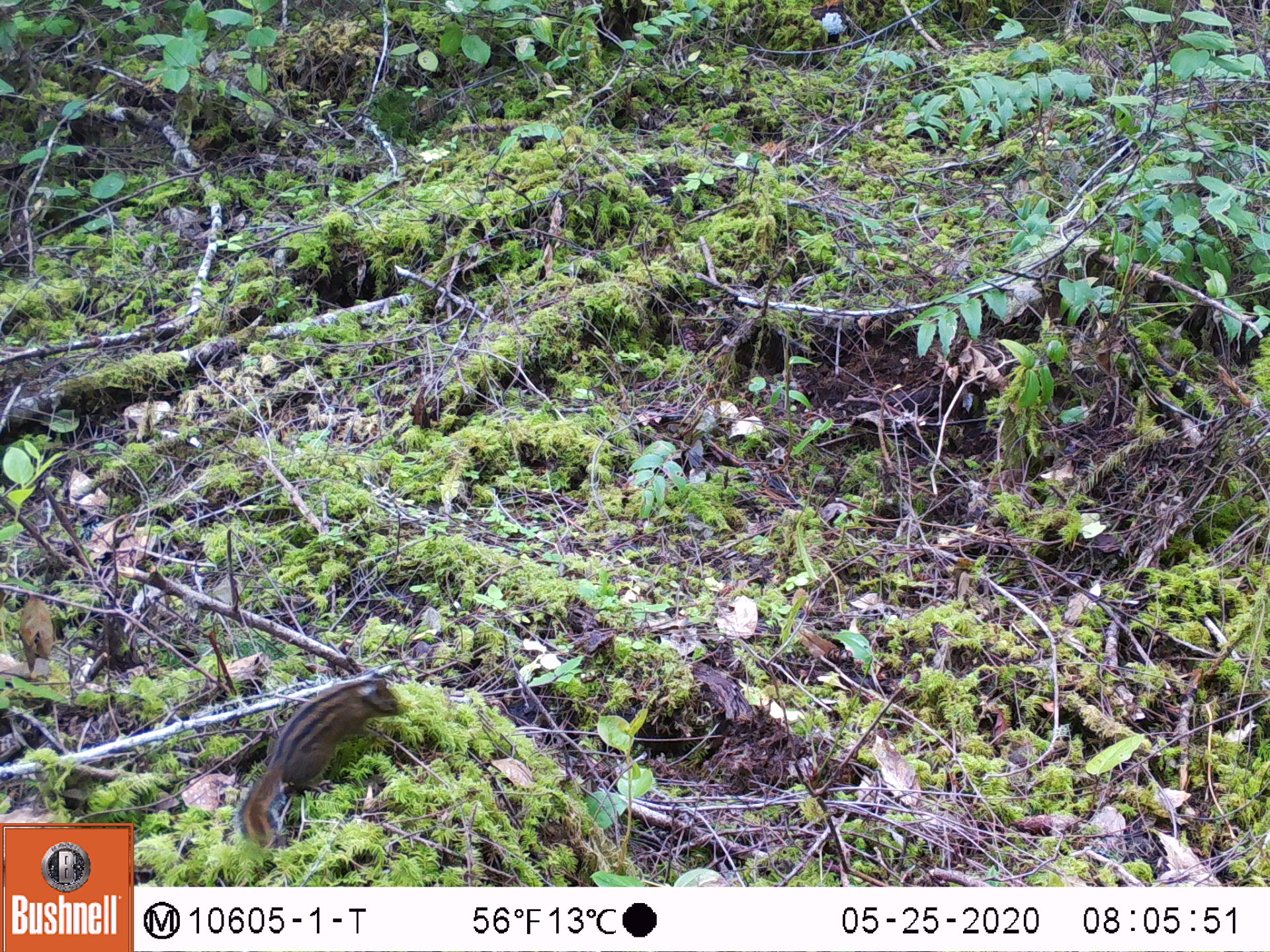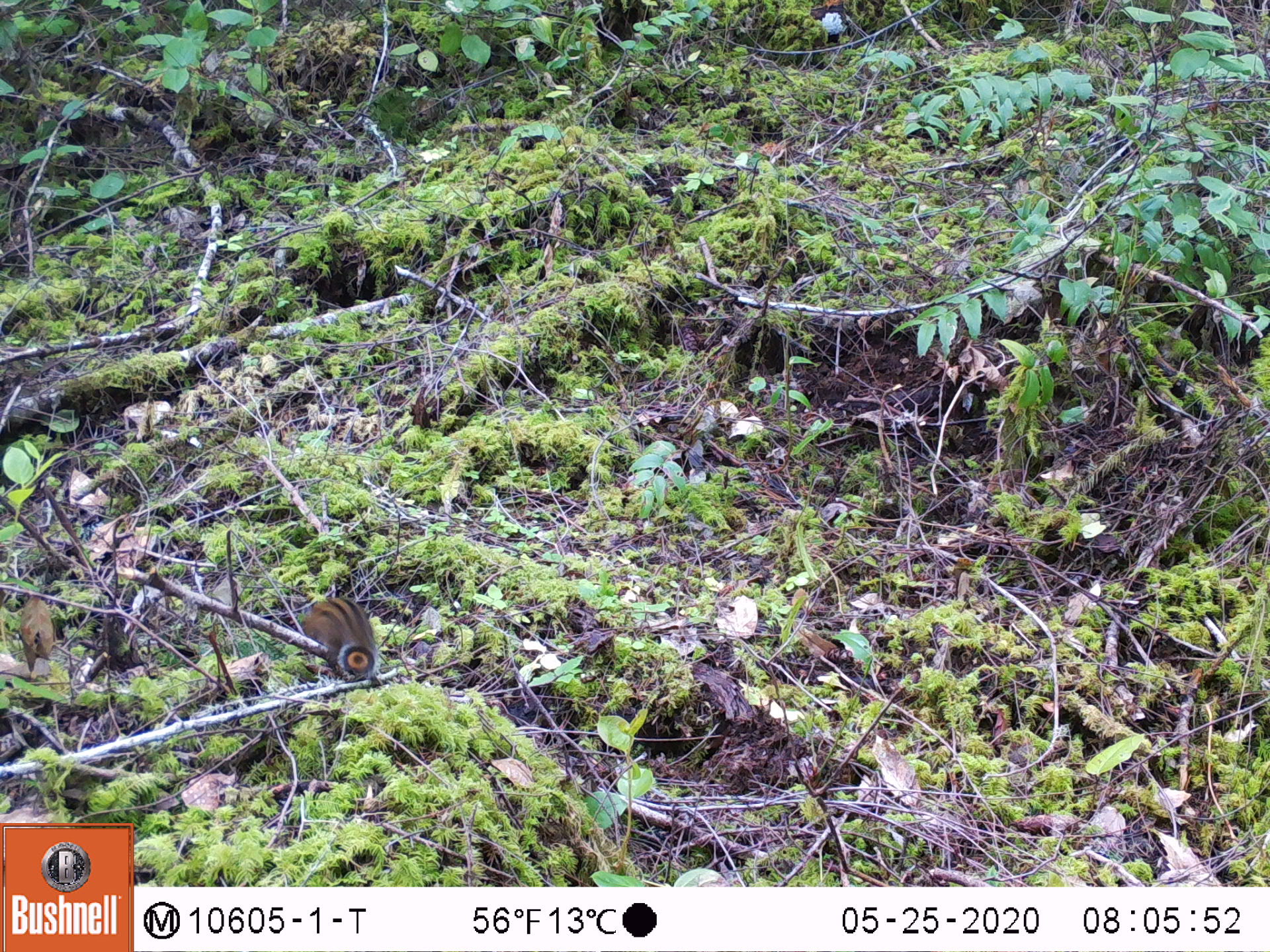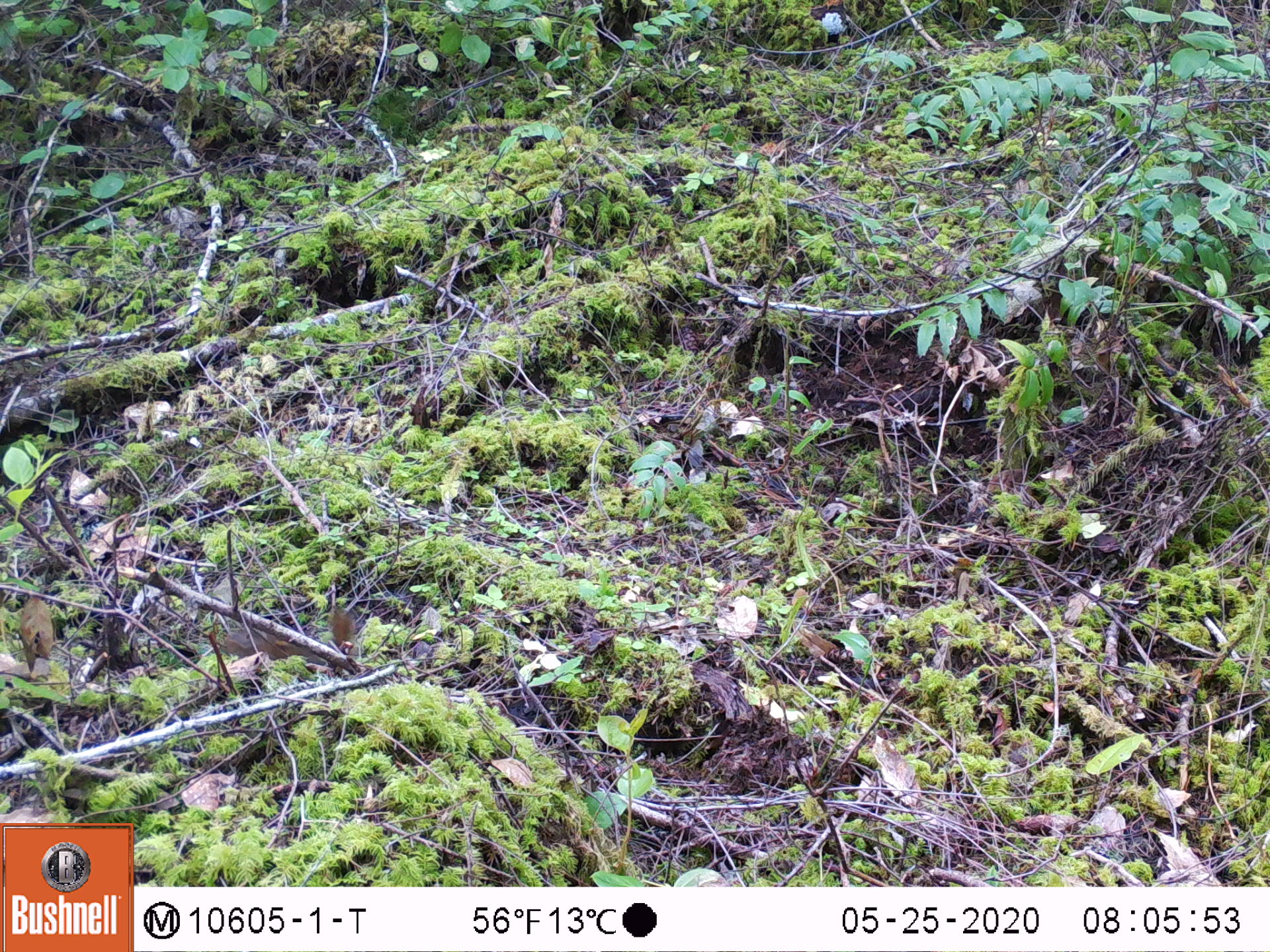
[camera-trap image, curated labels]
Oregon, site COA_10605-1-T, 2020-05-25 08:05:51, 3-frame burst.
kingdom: Animalia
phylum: Chordata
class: Mammalia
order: Rodentia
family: Sciuridae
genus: Neotamias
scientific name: Neotamias townsendii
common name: townsend's chipmunk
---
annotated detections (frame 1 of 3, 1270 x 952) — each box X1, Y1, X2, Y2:
townsend's chipmunk: 225, 664, 411, 853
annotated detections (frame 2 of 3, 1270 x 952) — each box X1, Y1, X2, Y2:
townsend's chipmunk: 299, 594, 382, 681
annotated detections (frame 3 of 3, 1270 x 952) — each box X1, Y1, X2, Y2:
townsend's chipmunk: 215, 600, 361, 665